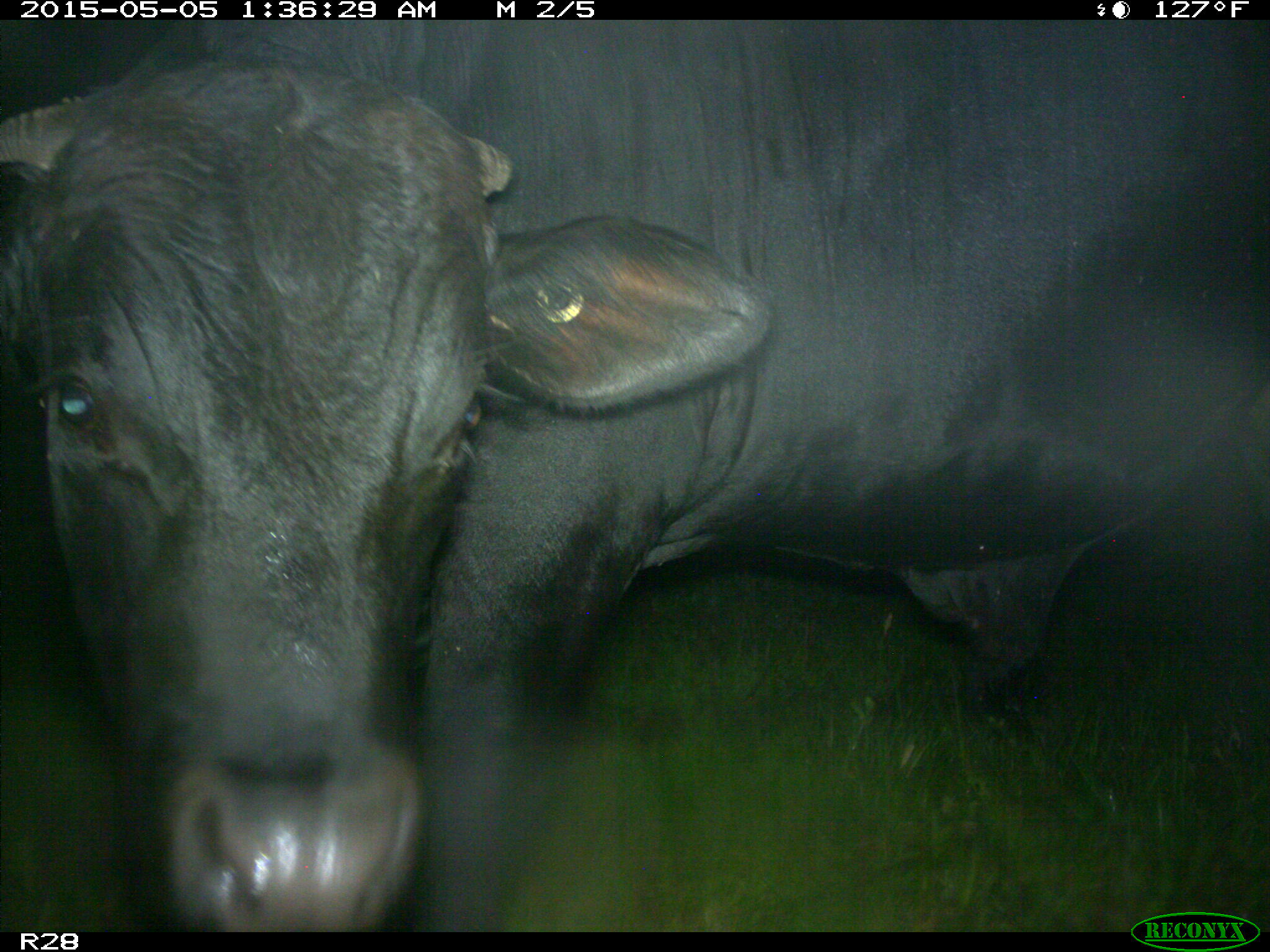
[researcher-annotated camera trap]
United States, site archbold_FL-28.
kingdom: Animalia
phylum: Chordata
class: Mammalia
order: Artiodactyla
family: Bovidae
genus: Bos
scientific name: Bos taurus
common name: domestic cow